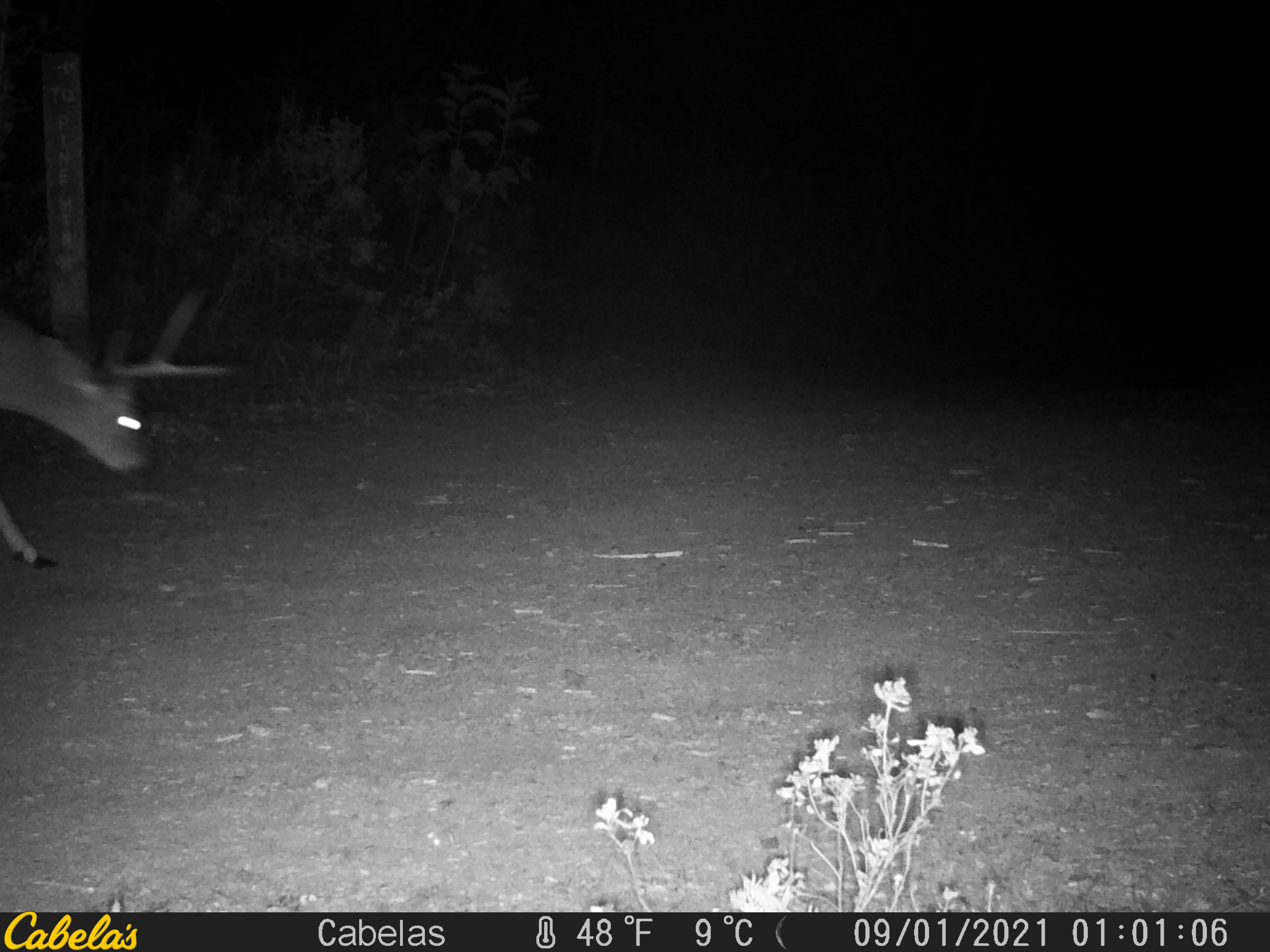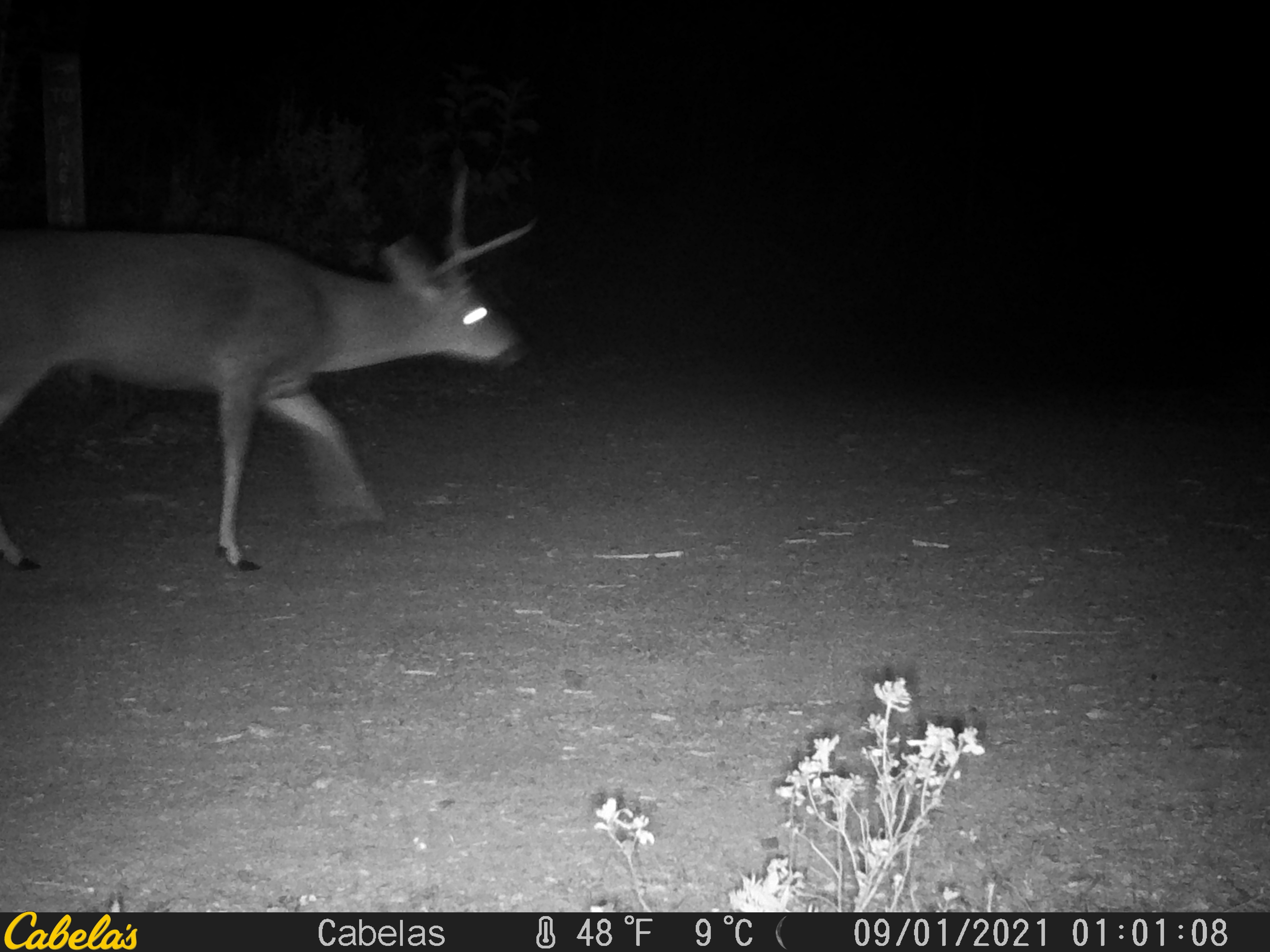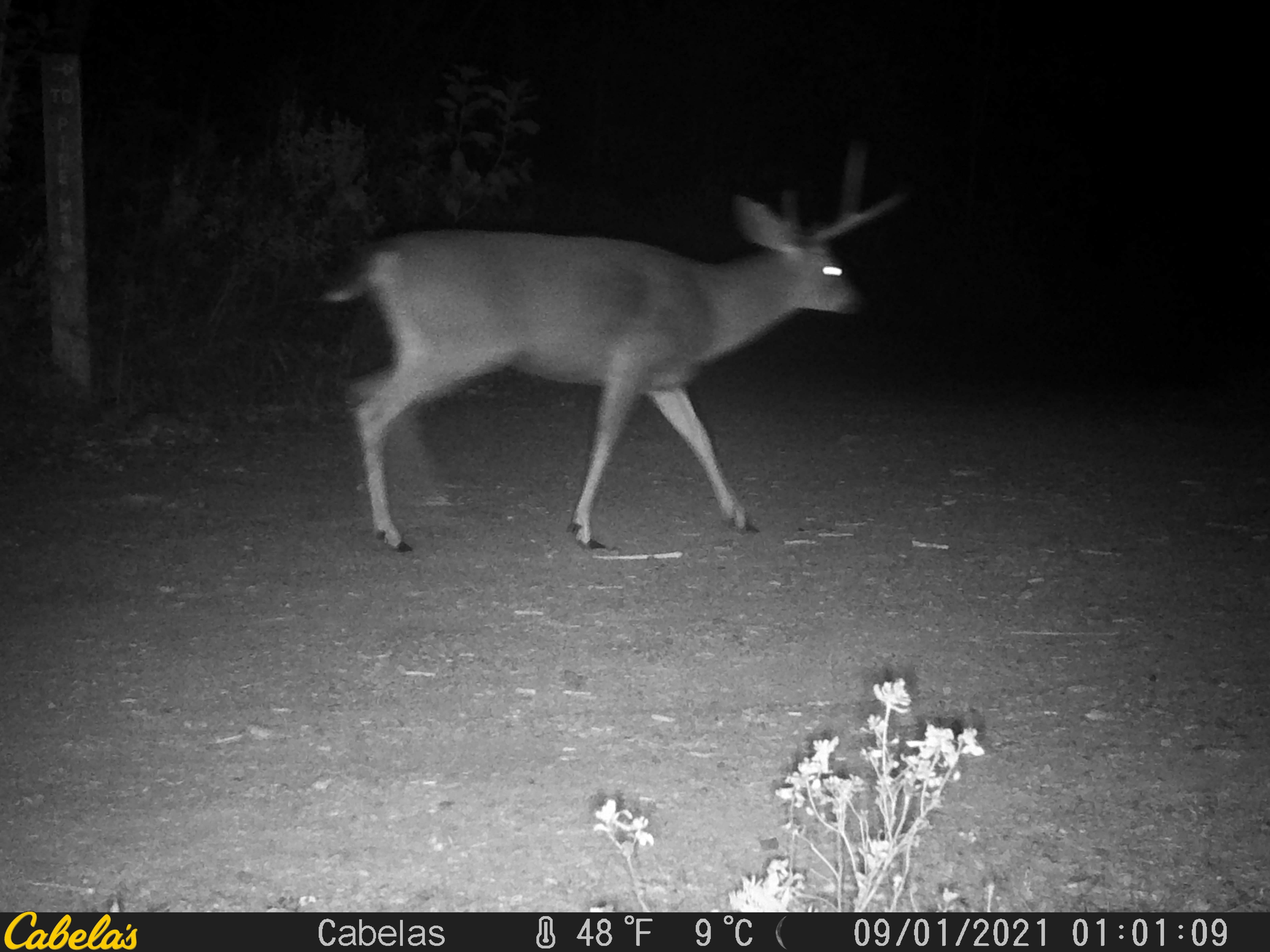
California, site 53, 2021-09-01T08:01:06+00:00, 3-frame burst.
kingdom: Animalia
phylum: Chordata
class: Mammalia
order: Artiodactyla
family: Cervidae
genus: Odocoileus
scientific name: Odocoileus hemionus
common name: mule deer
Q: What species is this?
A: Mule deer (Odocoileus hemionus).